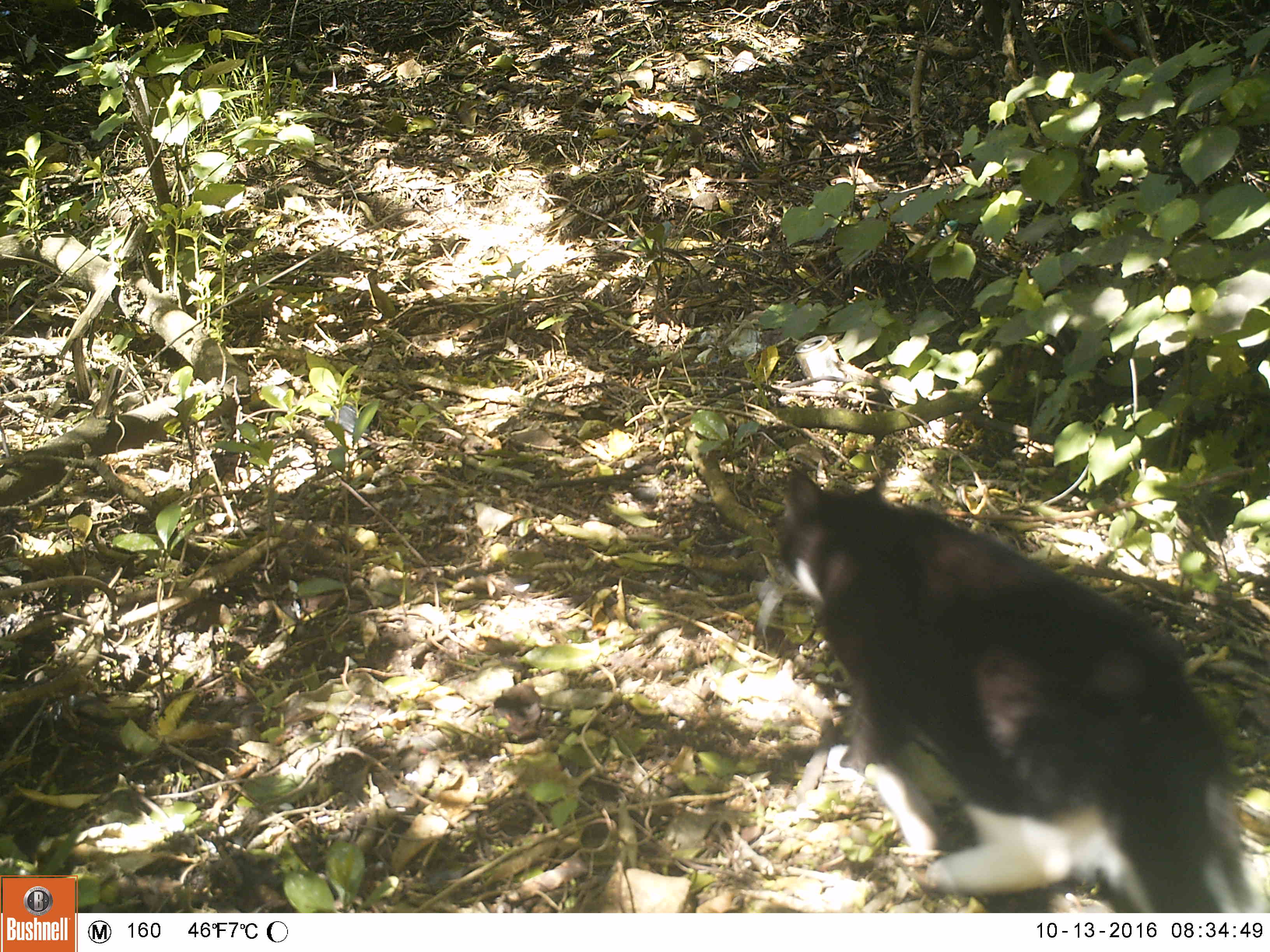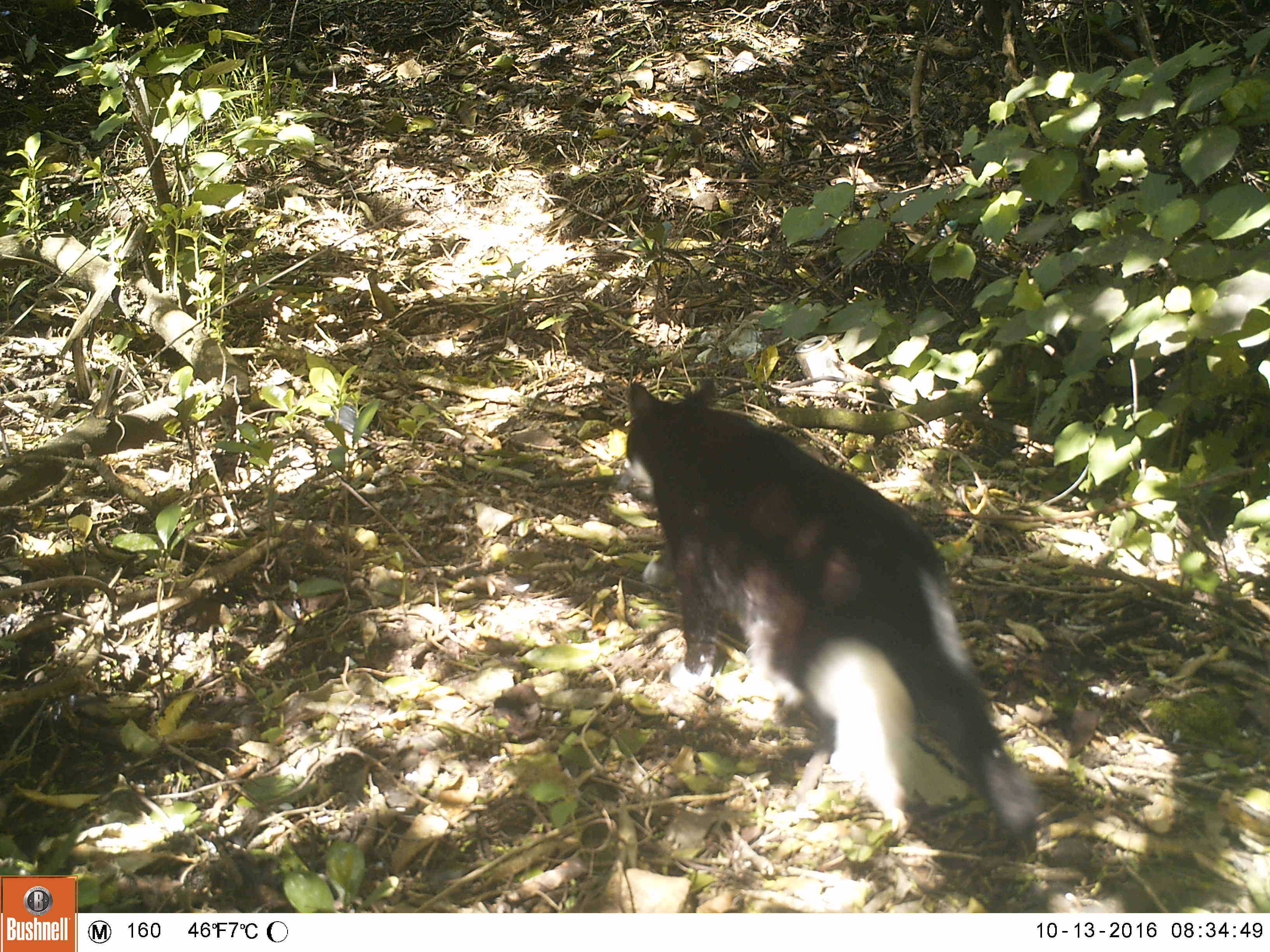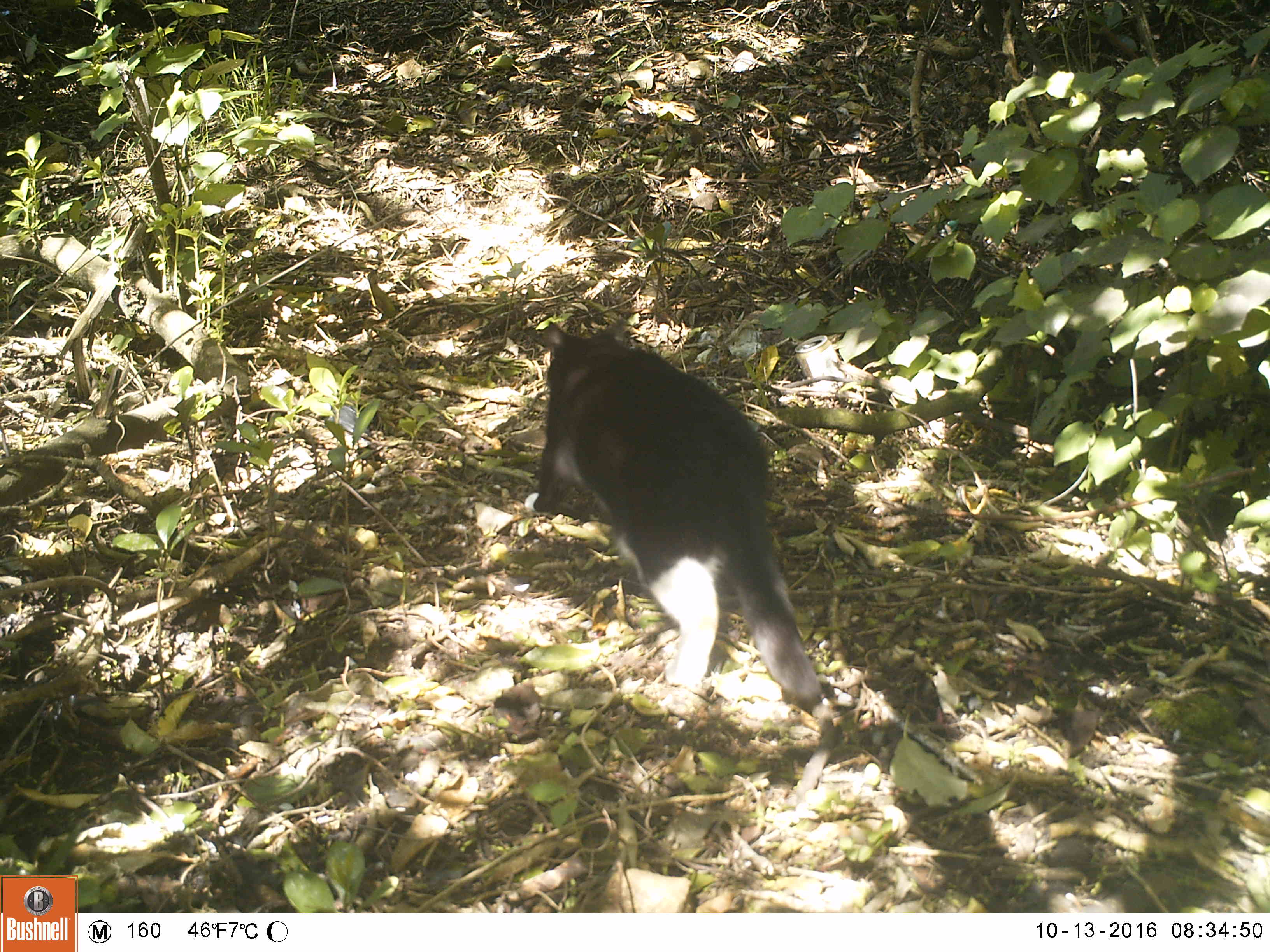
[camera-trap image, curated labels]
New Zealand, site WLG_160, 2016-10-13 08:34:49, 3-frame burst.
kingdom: Animalia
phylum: Chordata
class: Mammalia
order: Carnivora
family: Felidae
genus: Felis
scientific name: Felis catus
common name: domestic cat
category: cat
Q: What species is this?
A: Cat (domestic cat) (Felis catus).